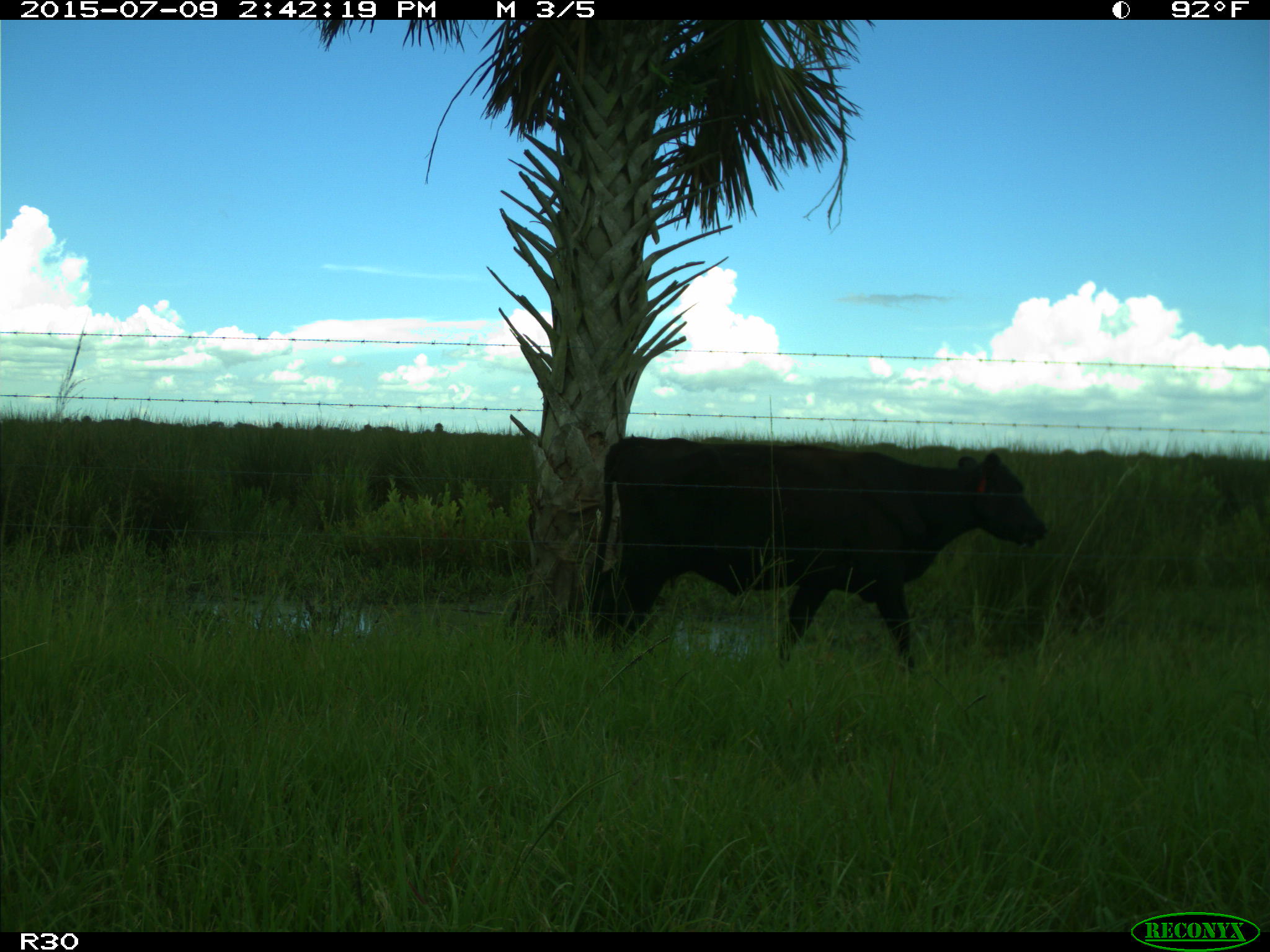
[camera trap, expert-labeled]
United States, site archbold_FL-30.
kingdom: Animalia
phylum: Chordata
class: Mammalia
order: Artiodactyla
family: Bovidae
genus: Bos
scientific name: Bos taurus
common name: domestic cow